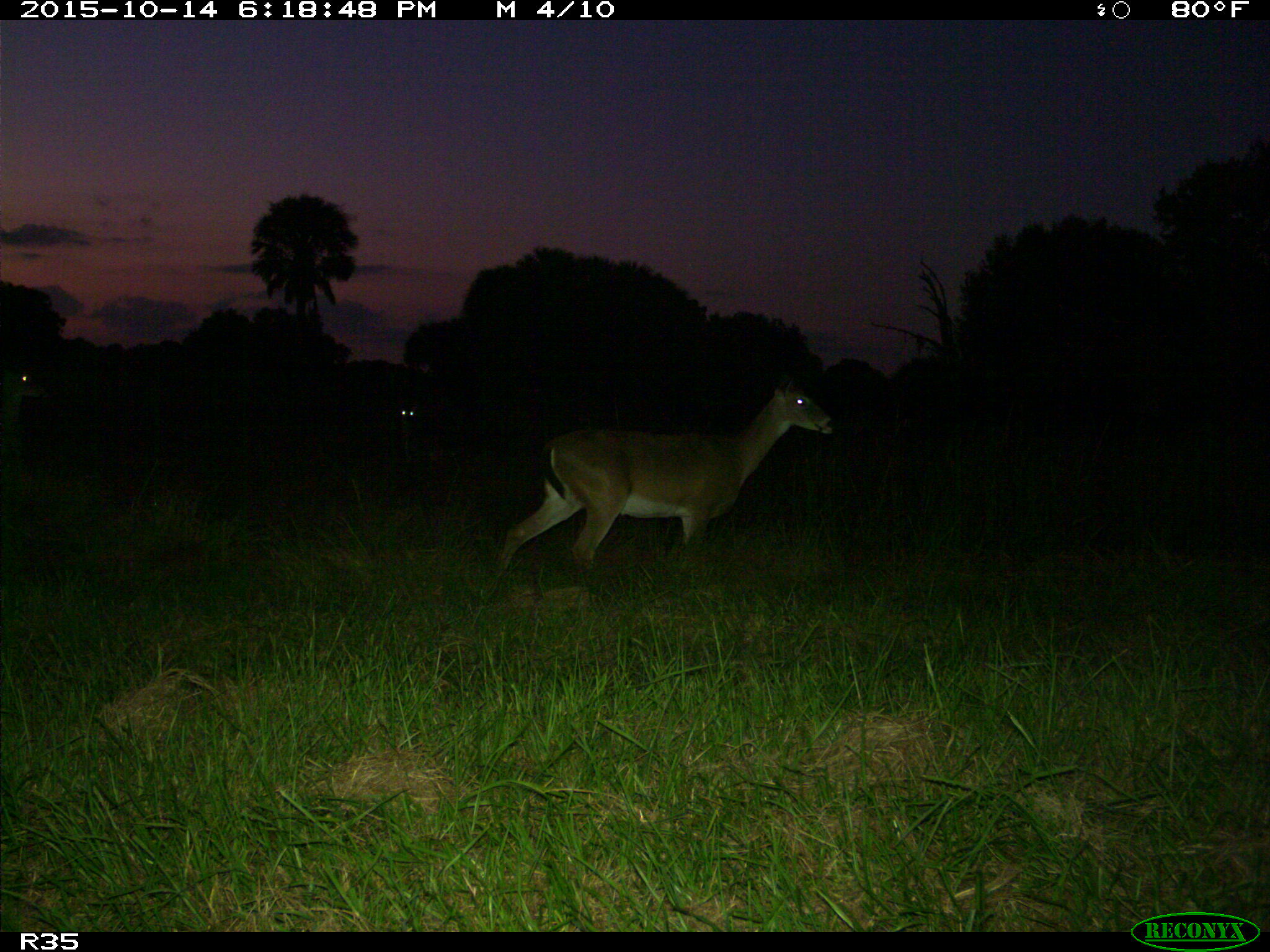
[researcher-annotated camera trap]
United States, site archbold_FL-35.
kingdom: Animalia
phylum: Chordata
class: Mammalia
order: Artiodactyla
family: Cervidae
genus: Odocoileus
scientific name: Odocoileus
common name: deer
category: unidentified deer